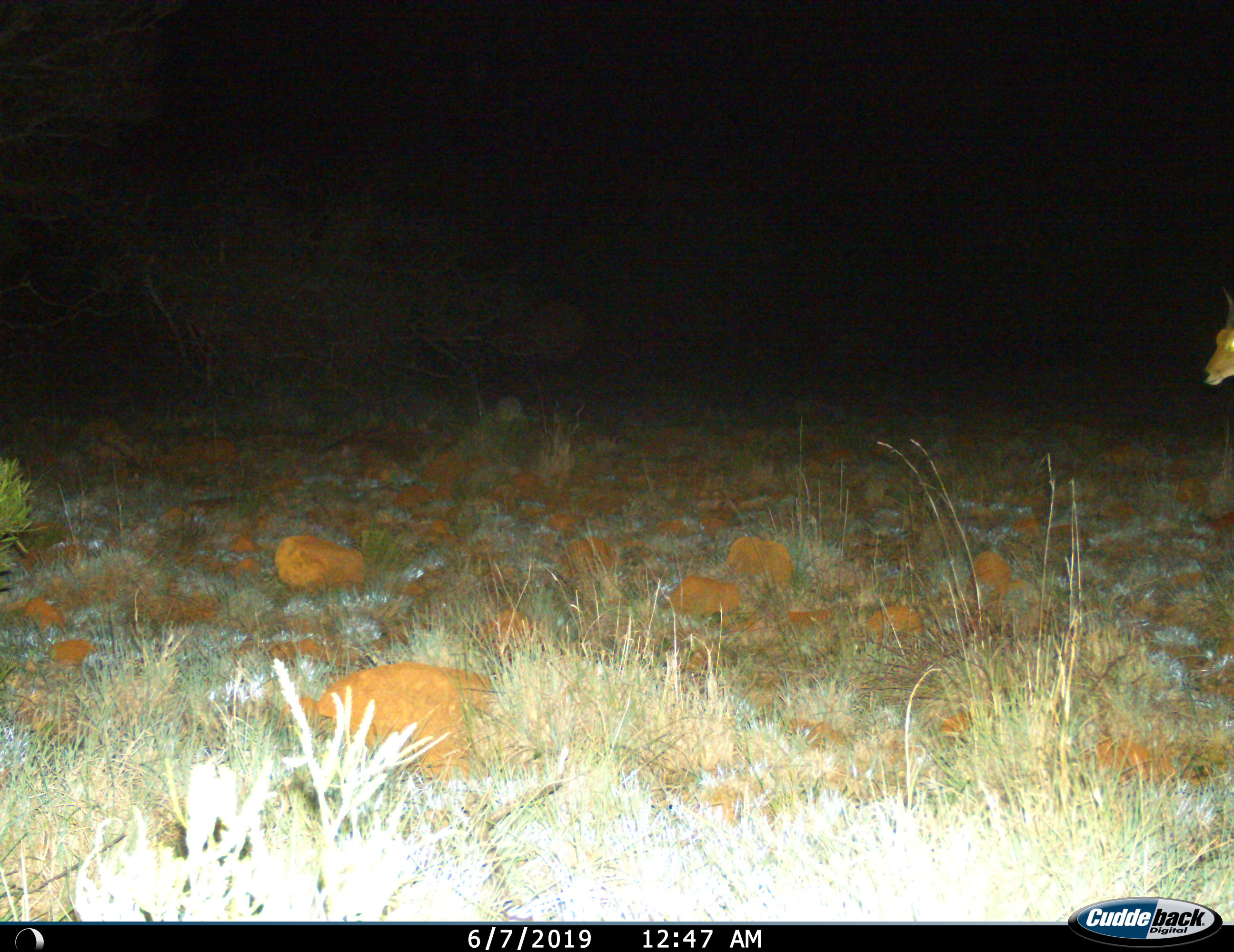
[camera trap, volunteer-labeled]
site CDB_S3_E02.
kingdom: Animalia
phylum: Chordata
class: Mammalia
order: Artiodactyla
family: Bovidae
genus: Redunca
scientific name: Redunca fulvorufula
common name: mountain reedbuck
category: reedbuckmountain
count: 1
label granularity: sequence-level